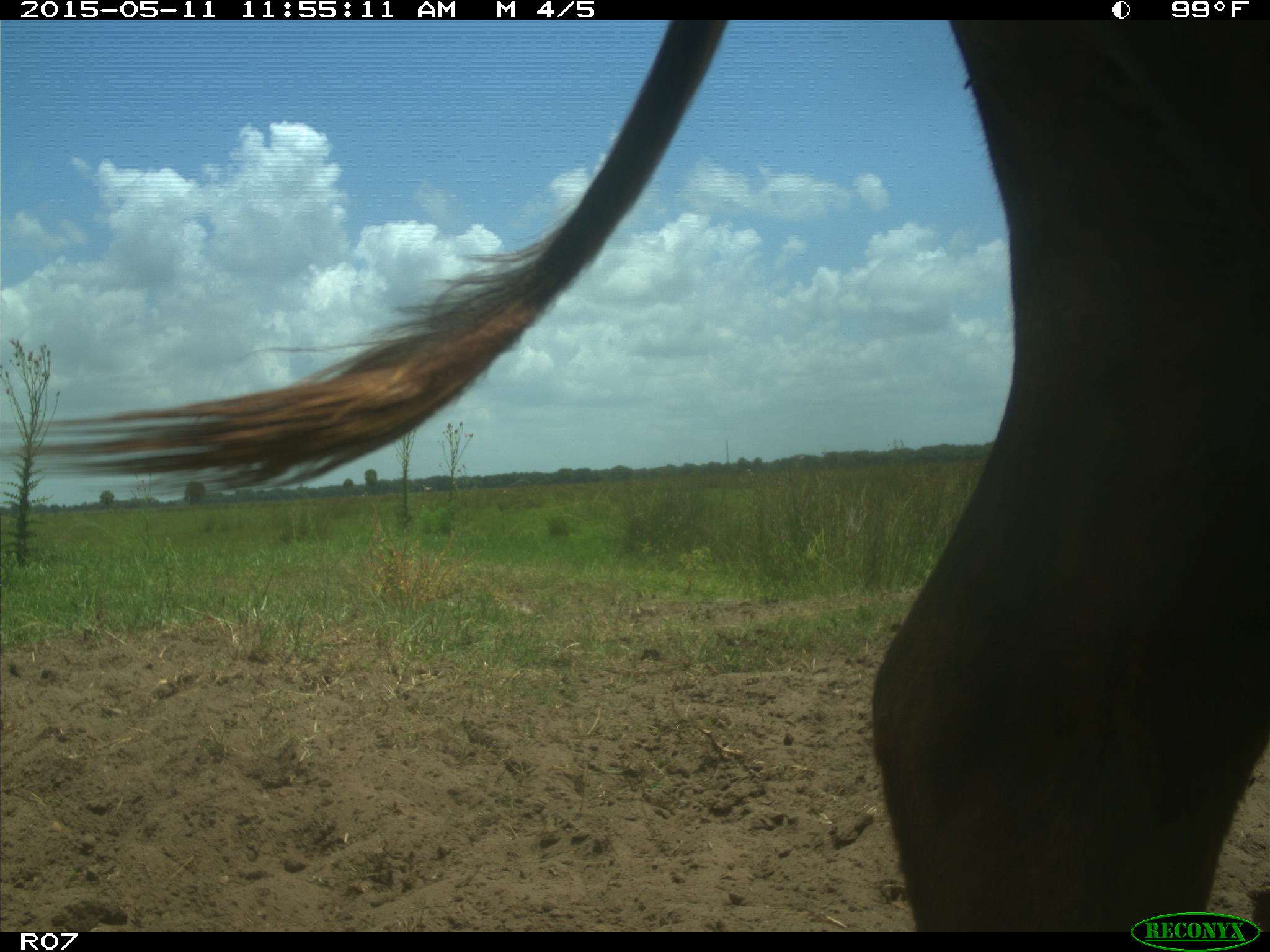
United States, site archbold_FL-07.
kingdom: Animalia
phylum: Chordata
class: Mammalia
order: Artiodactyla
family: Bovidae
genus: Bos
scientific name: Bos taurus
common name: domestic cow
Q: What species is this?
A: Bos taurus (domestic cow).